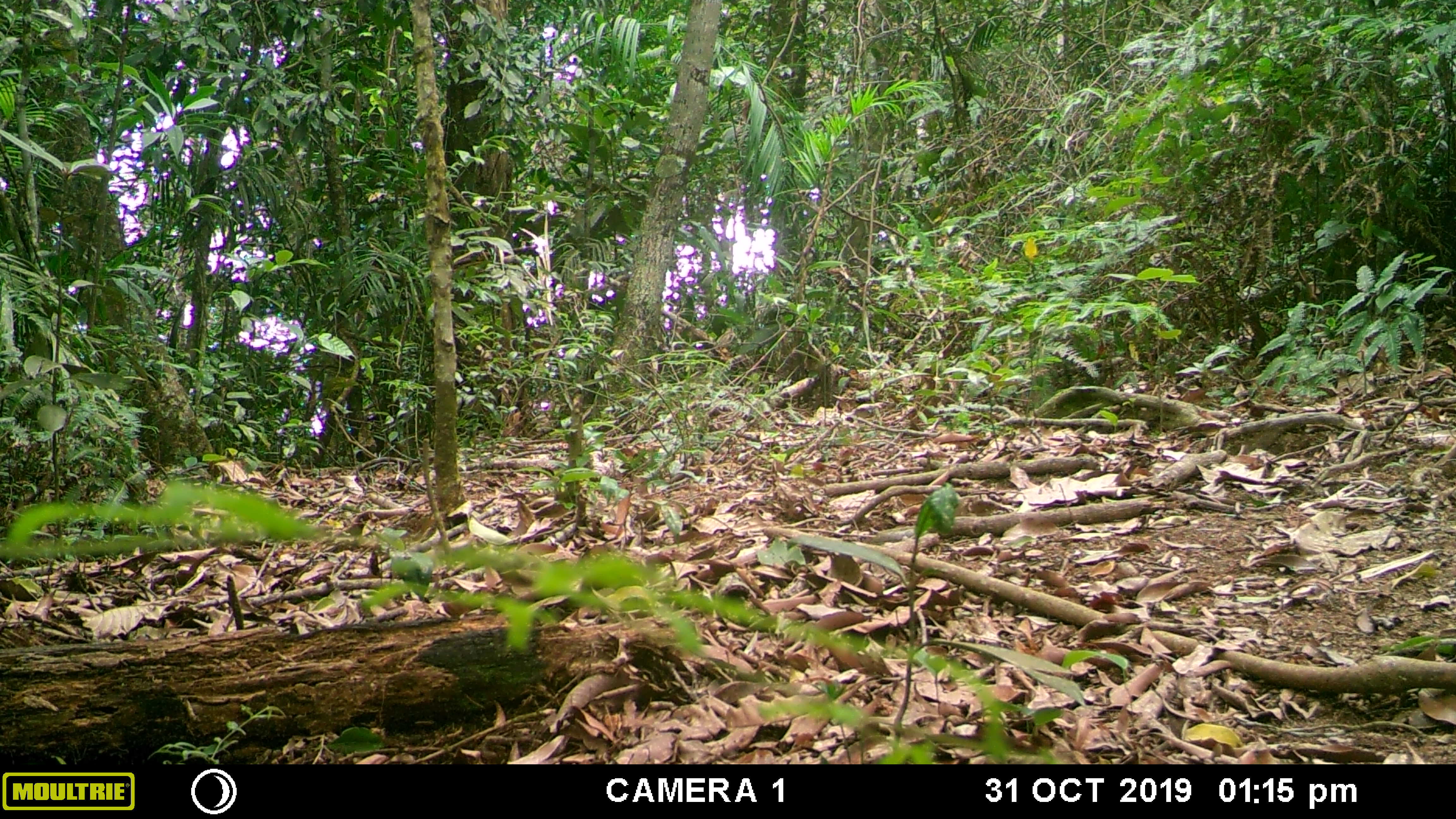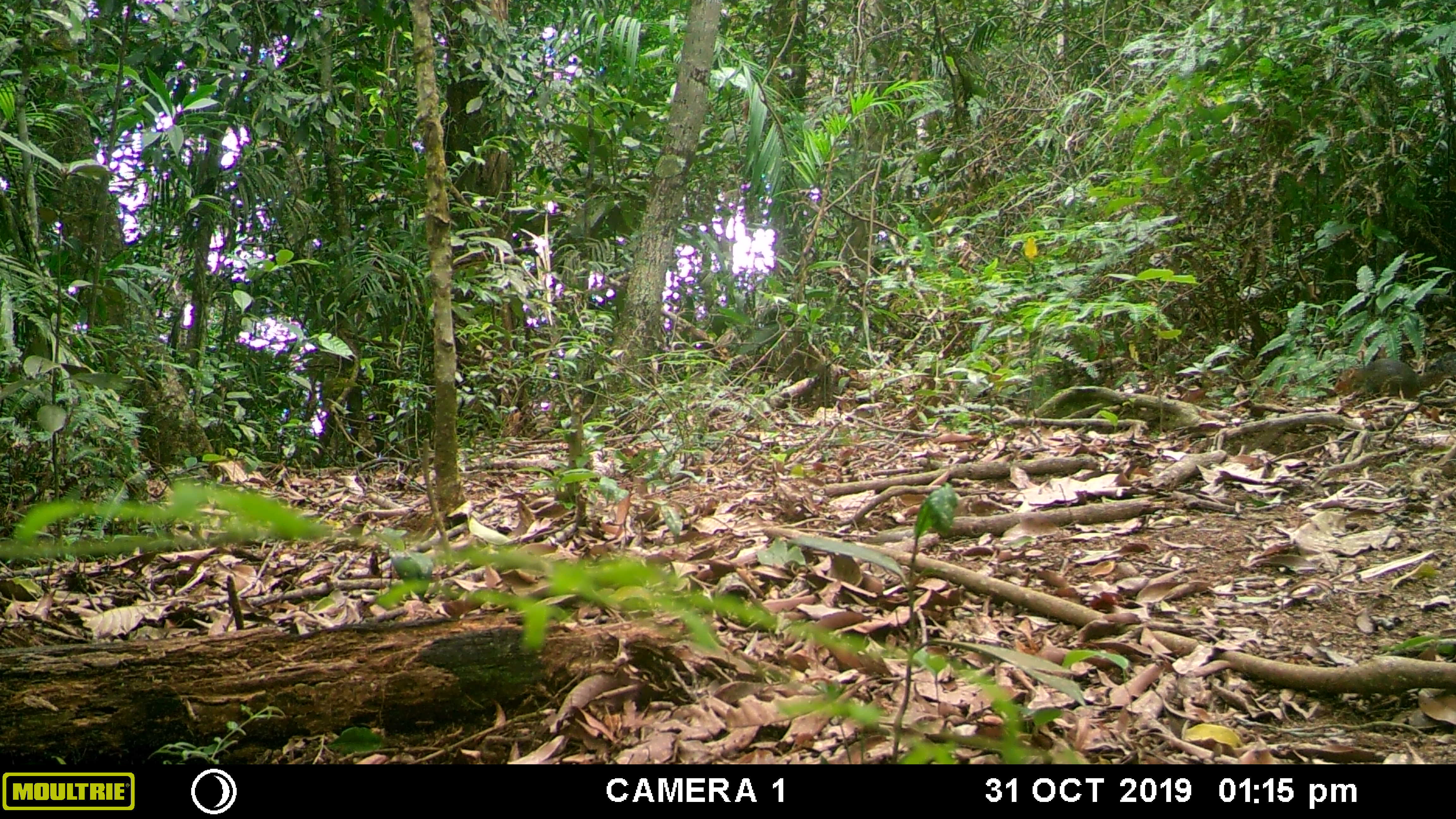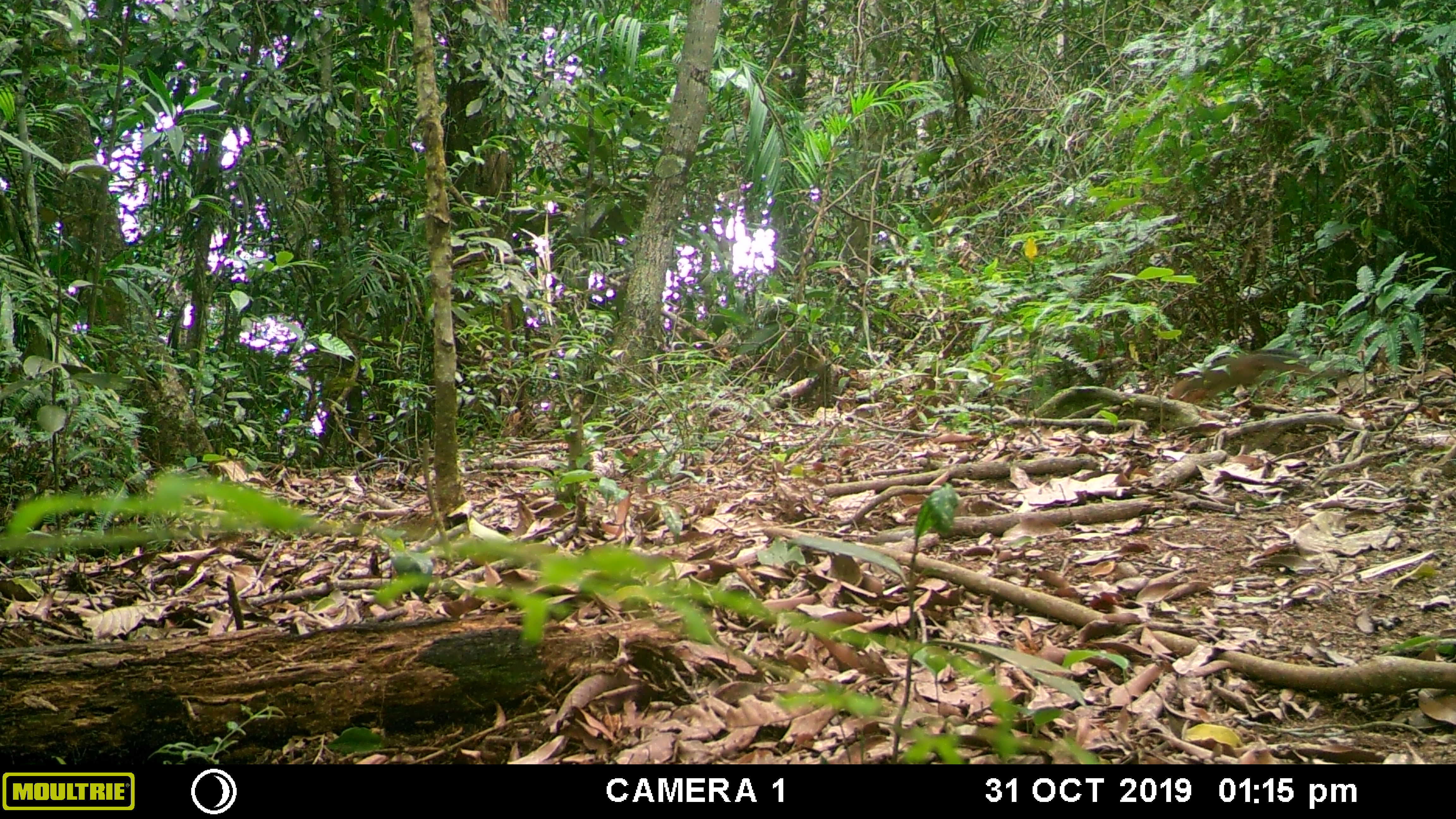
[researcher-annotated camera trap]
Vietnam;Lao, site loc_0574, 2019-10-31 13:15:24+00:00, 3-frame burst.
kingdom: Animalia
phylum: Chordata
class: Mammalia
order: Rodentia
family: Sciuridae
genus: Dremomys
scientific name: Dremomys rufigenis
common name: red-cheeked squirrel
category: red cheeked squirrel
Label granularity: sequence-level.